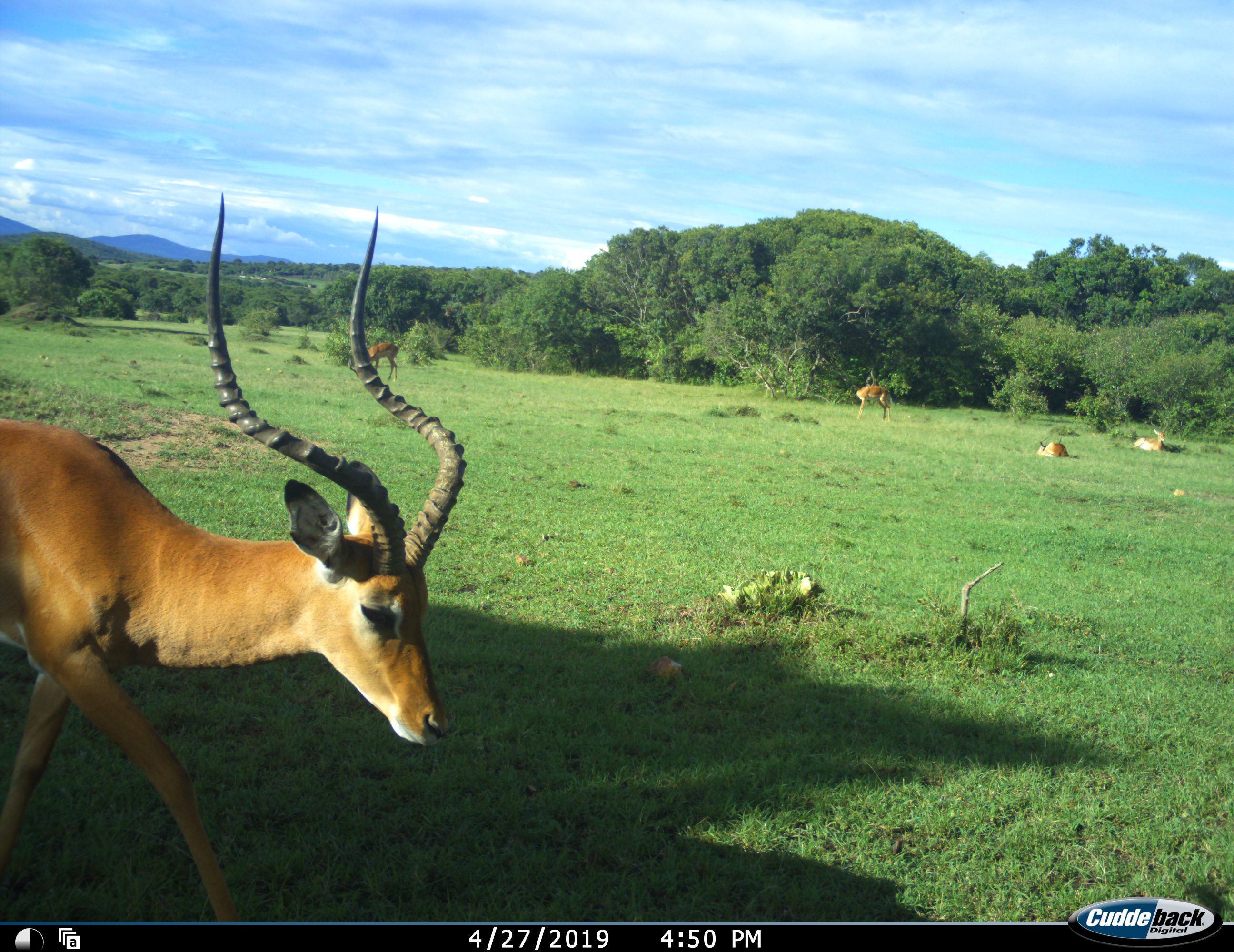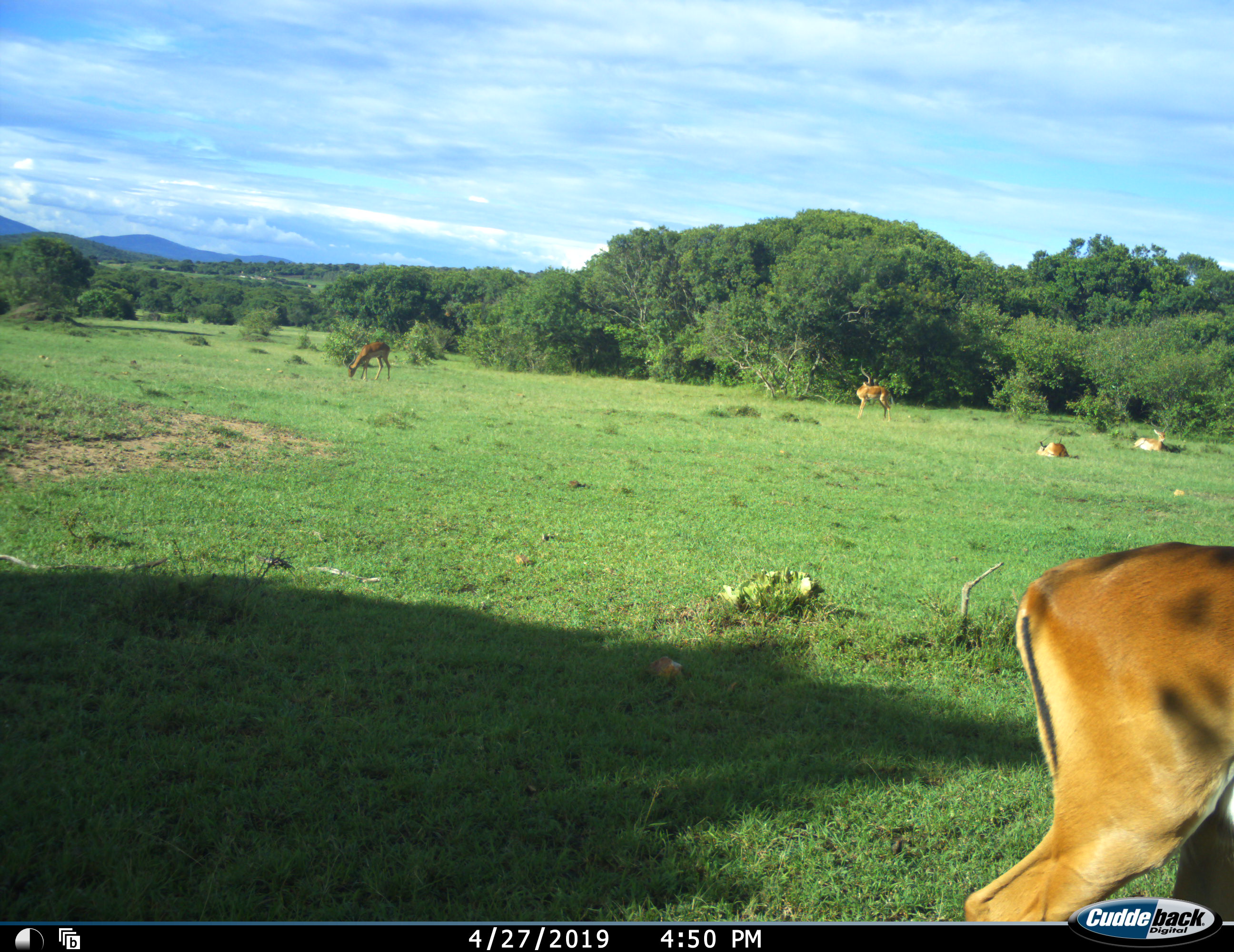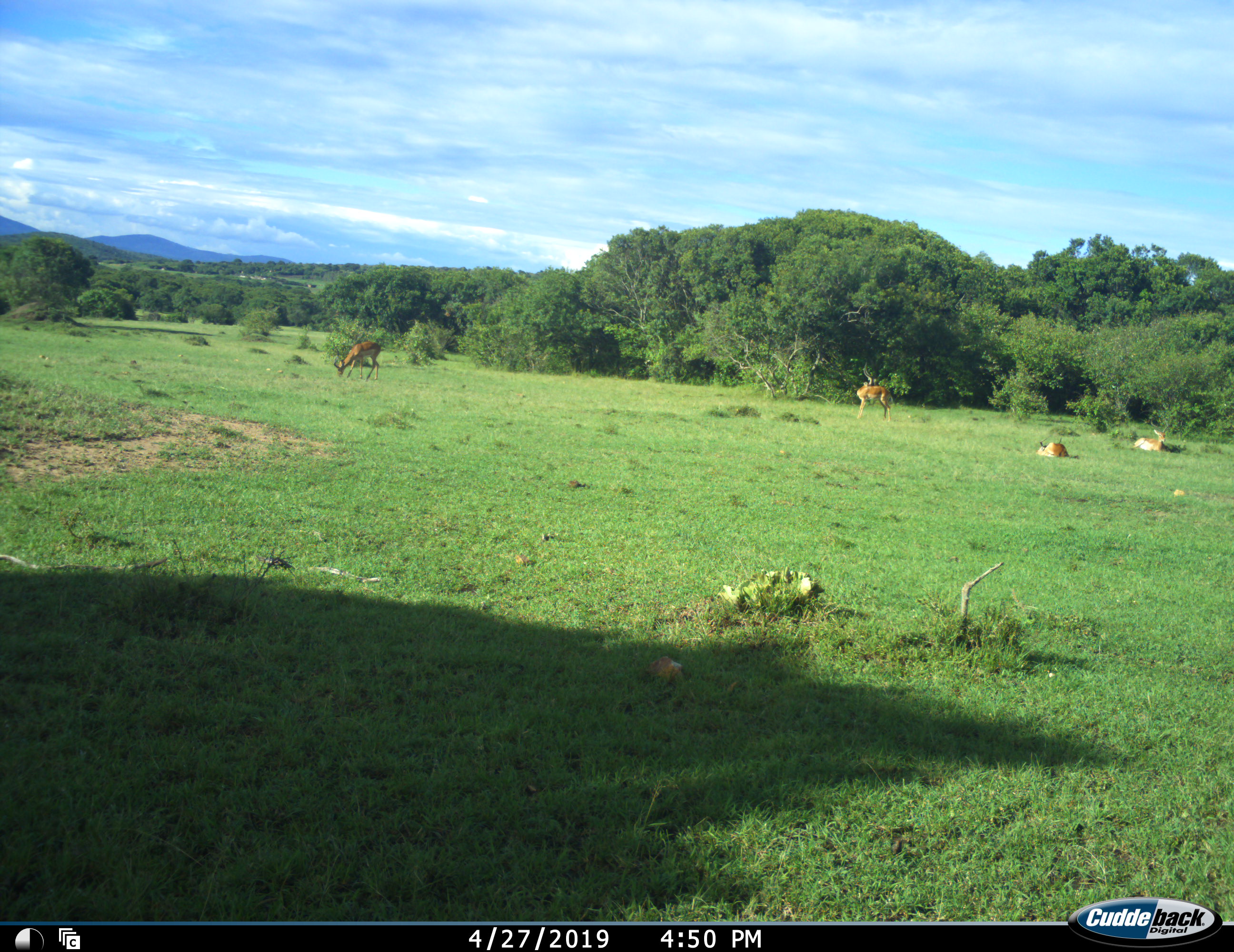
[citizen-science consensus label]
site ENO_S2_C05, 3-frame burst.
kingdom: Animalia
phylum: Chordata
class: Mammalia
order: Artiodactyla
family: Bovidae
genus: Aepyceros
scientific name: Aepyceros melampus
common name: impala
Impala (Aepyceros melampus), count 5. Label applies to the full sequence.